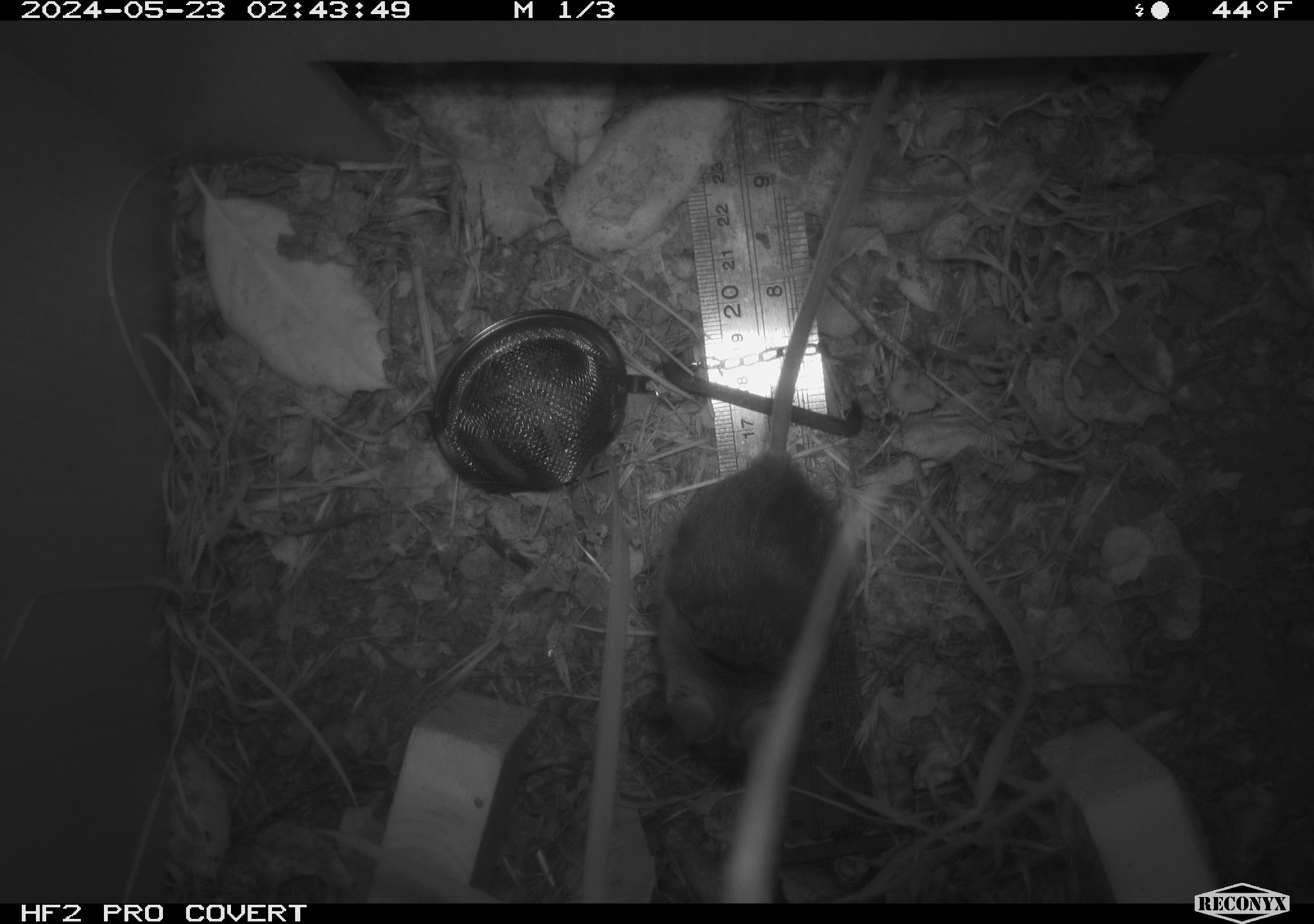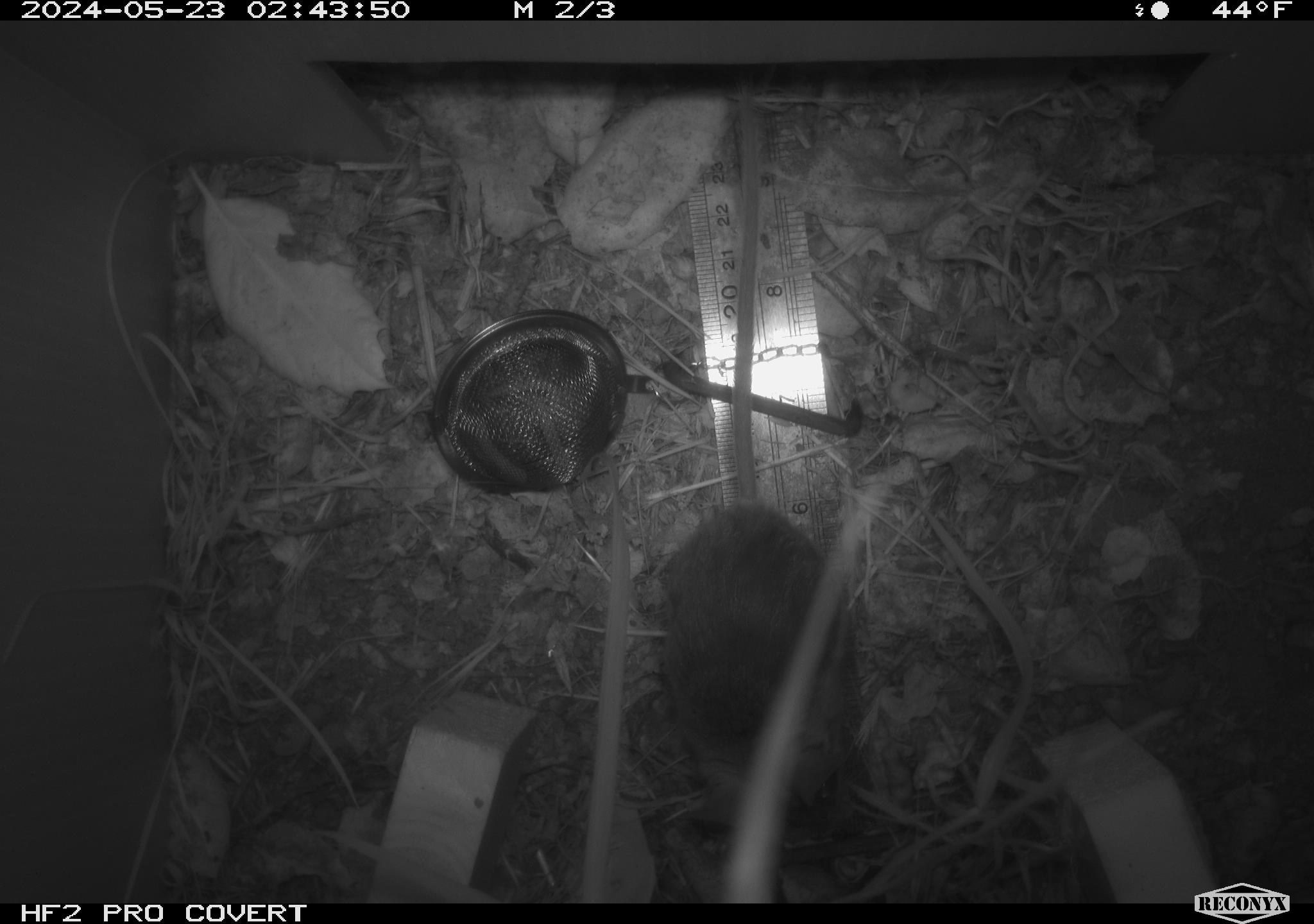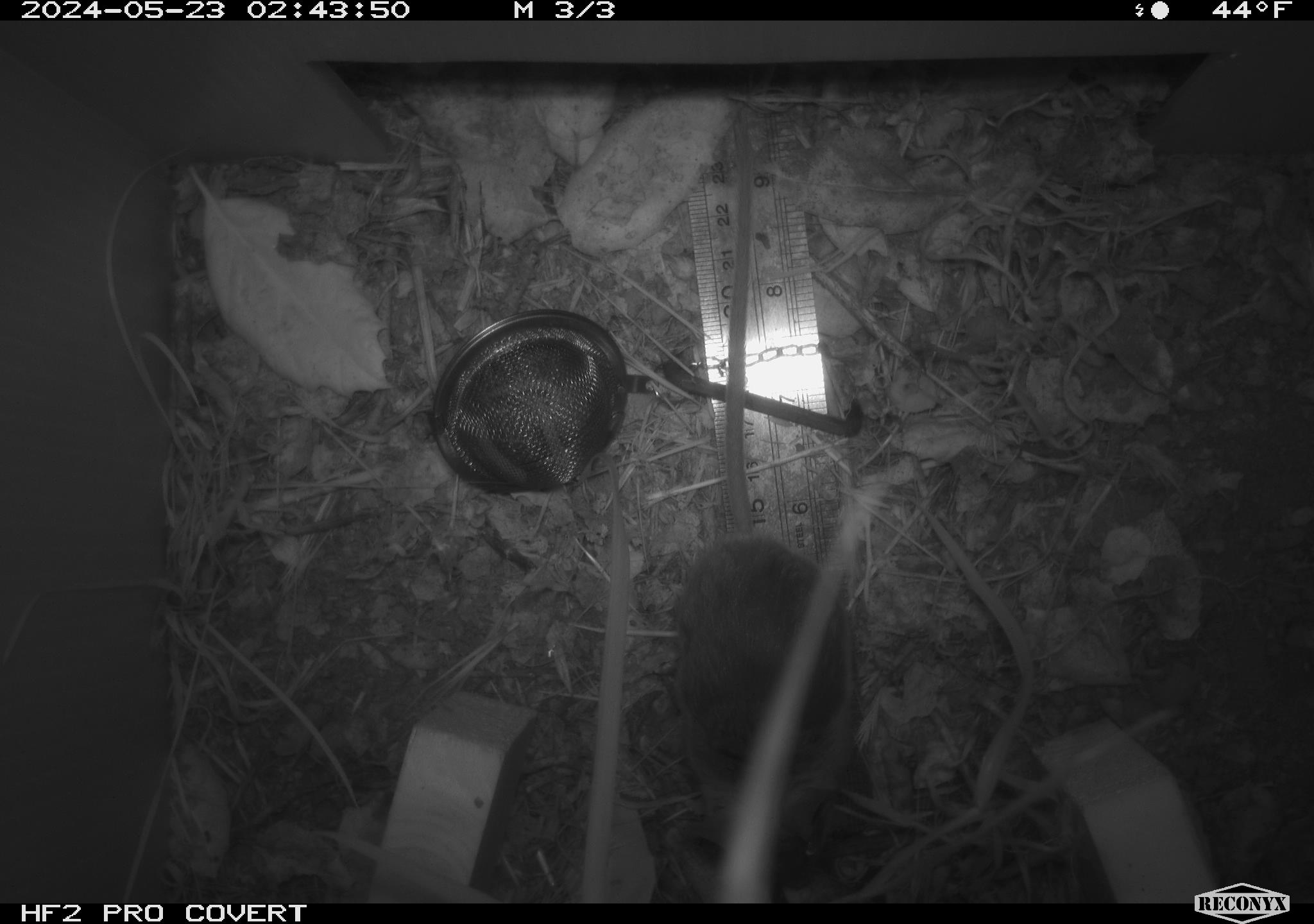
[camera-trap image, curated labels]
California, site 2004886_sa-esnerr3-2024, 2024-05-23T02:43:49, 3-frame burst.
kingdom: Animalia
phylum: Chordata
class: Mammalia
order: Rodentia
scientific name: Rodentia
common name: rodent